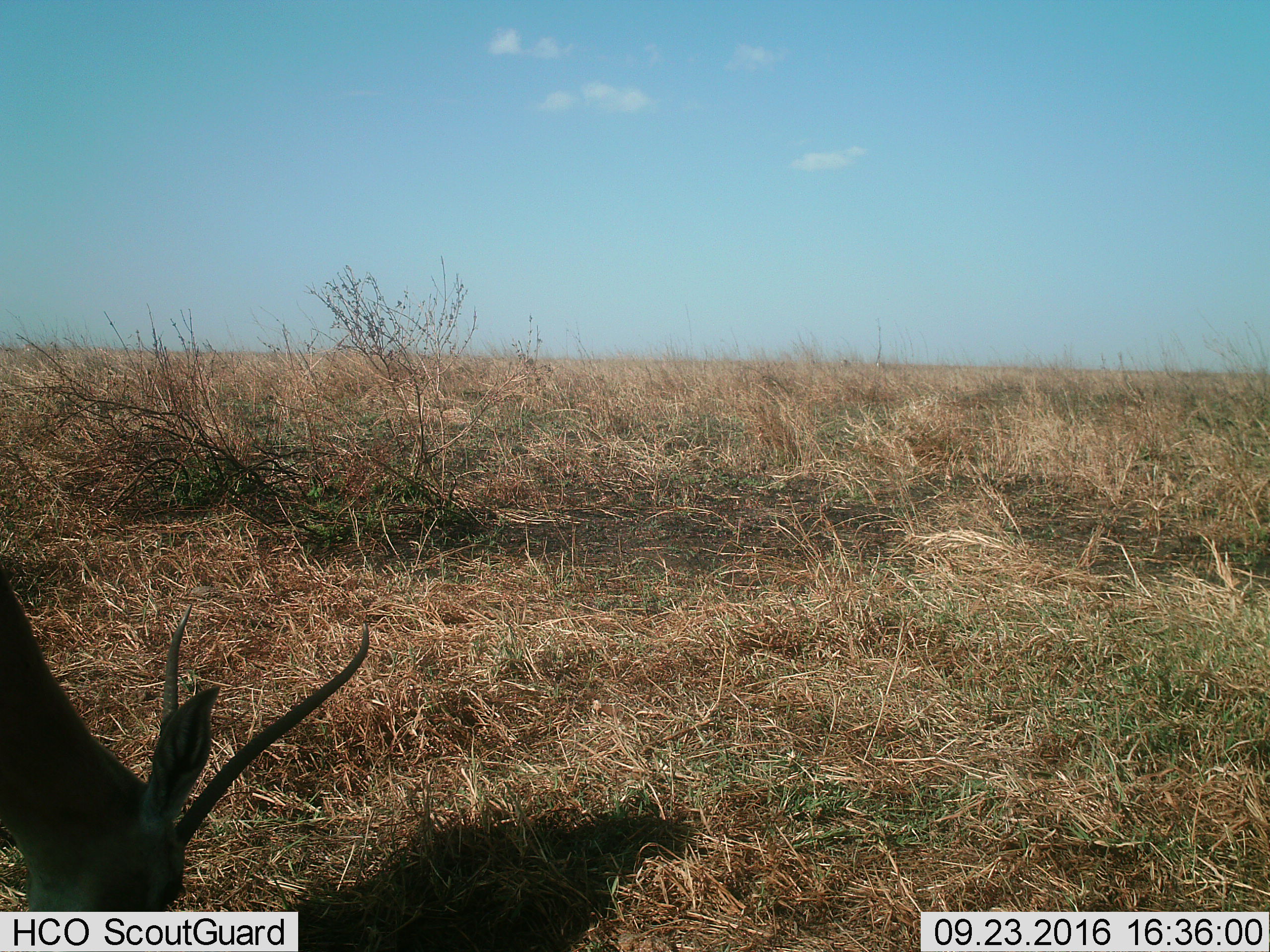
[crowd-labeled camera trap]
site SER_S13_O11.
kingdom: Animalia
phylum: Chordata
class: Mammalia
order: Artiodactyla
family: Bovidae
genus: Nanger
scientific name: Nanger granti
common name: grant's gazelle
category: gazellegrants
Gazellegrants (grant's gazelle) (Nanger granti), count 1. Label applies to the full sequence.